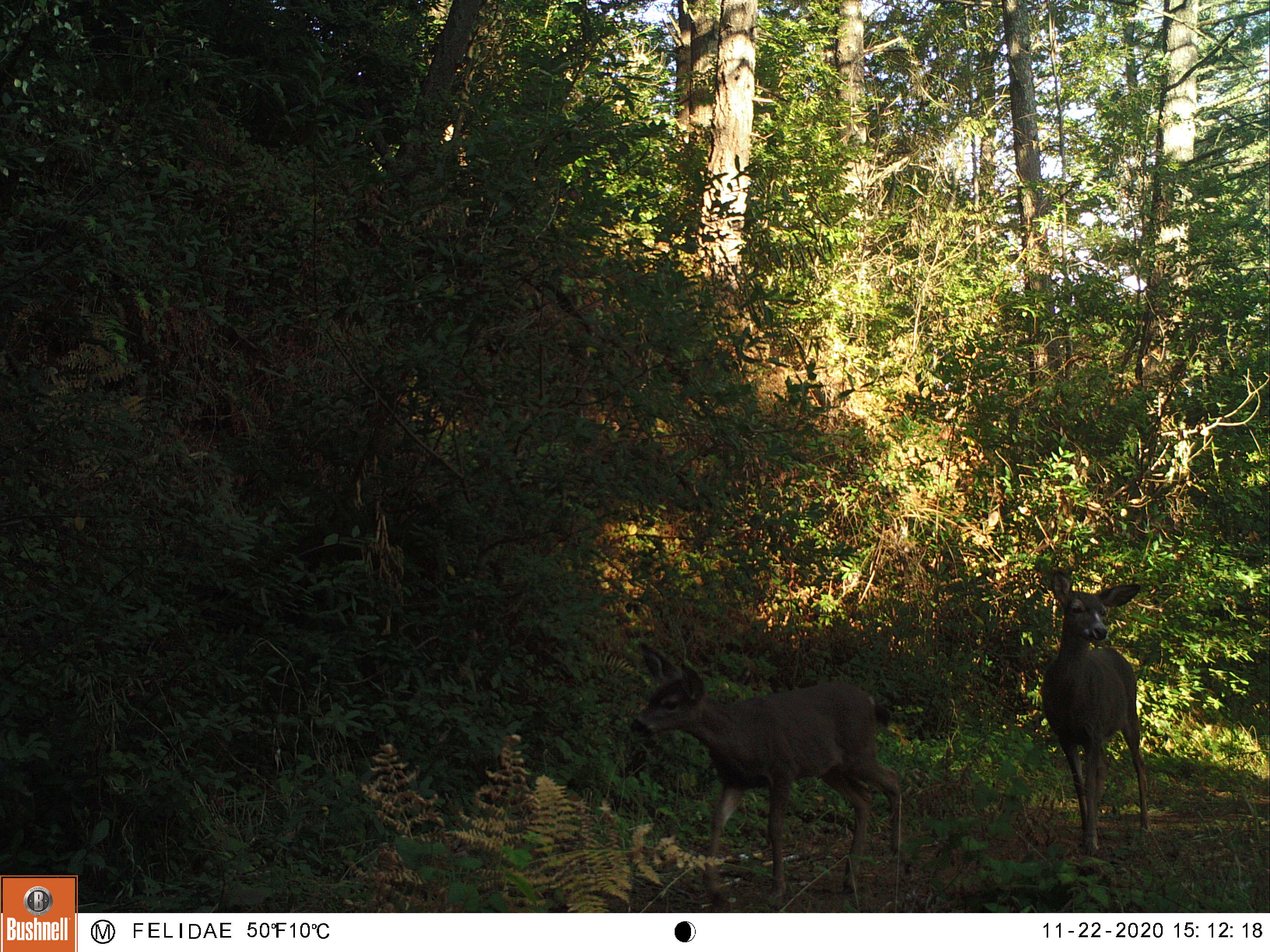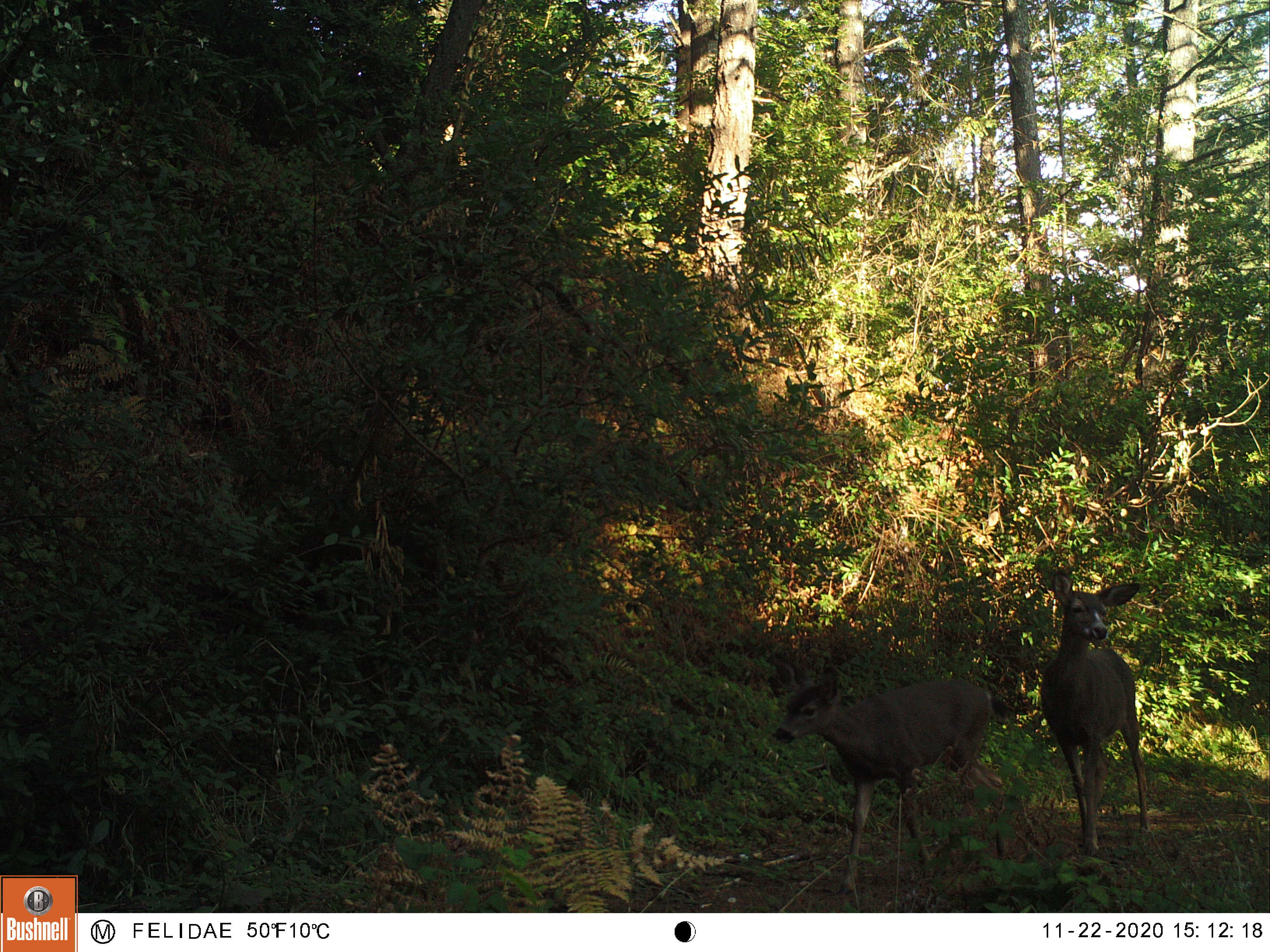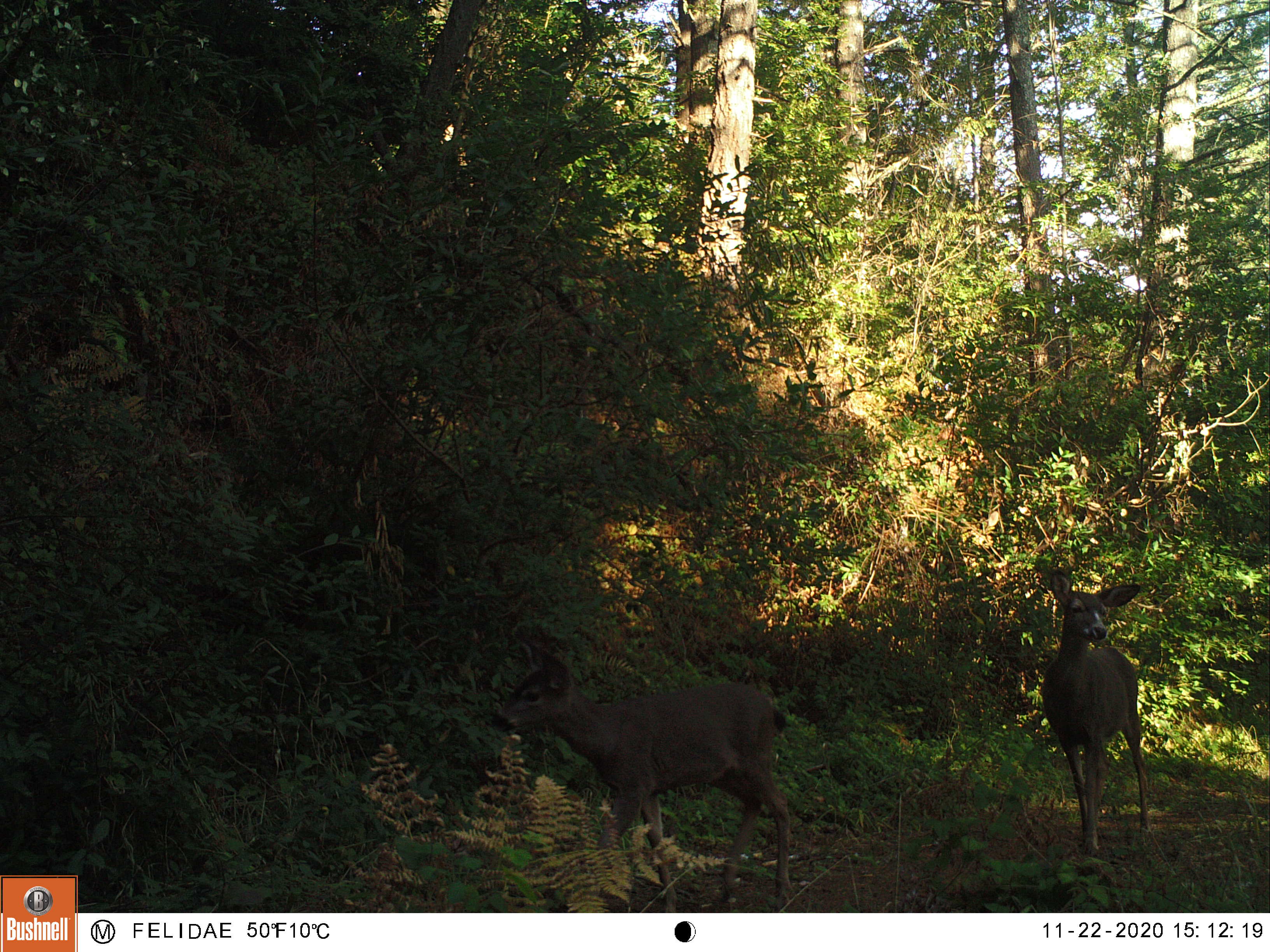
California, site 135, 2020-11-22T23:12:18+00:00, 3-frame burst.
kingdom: Animalia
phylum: Chordata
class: Mammalia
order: Artiodactyla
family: Cervidae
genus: Odocoileus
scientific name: Odocoileus hemionus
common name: mule deer